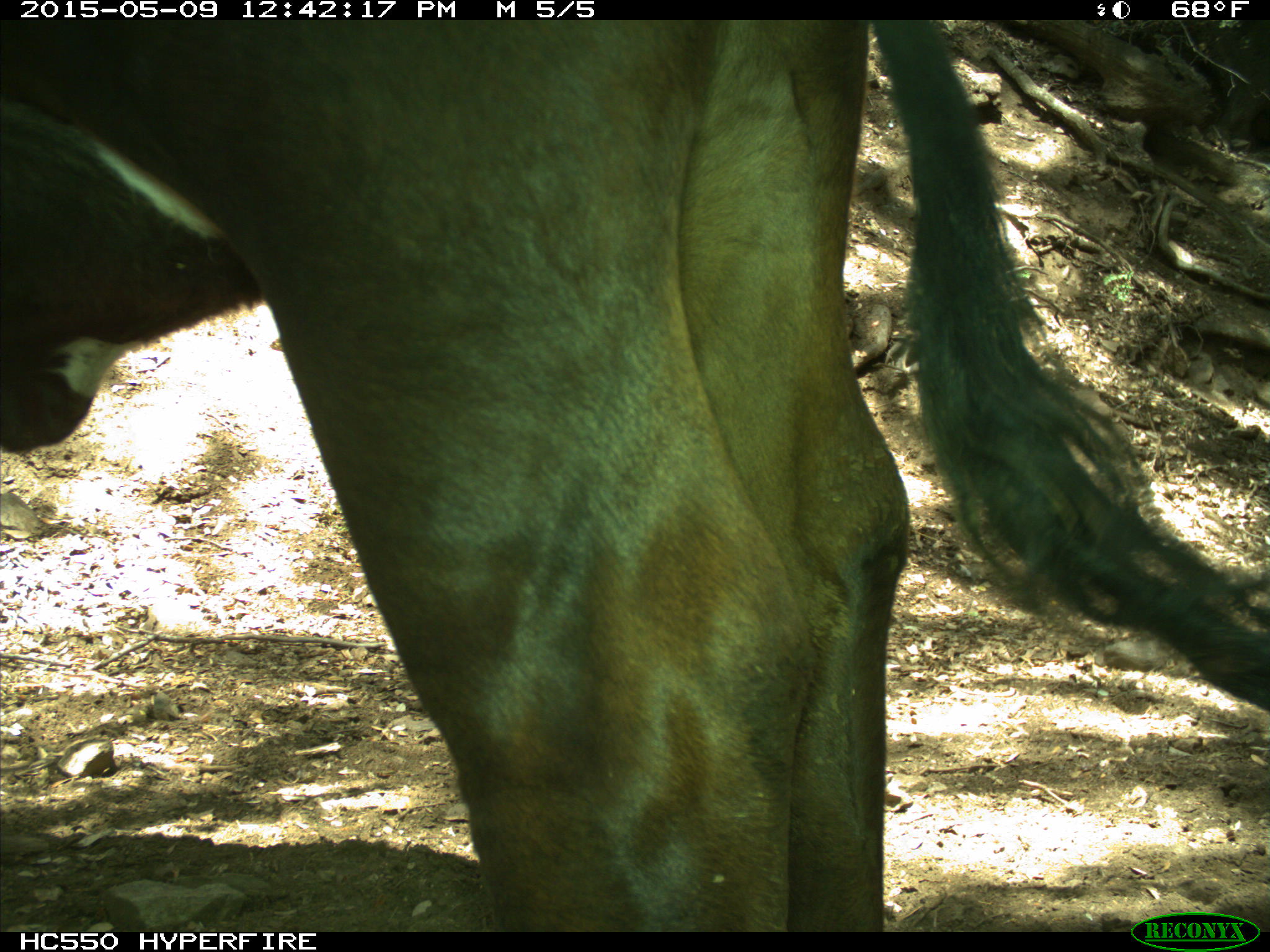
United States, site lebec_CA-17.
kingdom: Animalia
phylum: Chordata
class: Mammalia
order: Artiodactyla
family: Bovidae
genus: Bos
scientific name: Bos taurus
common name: domestic cow